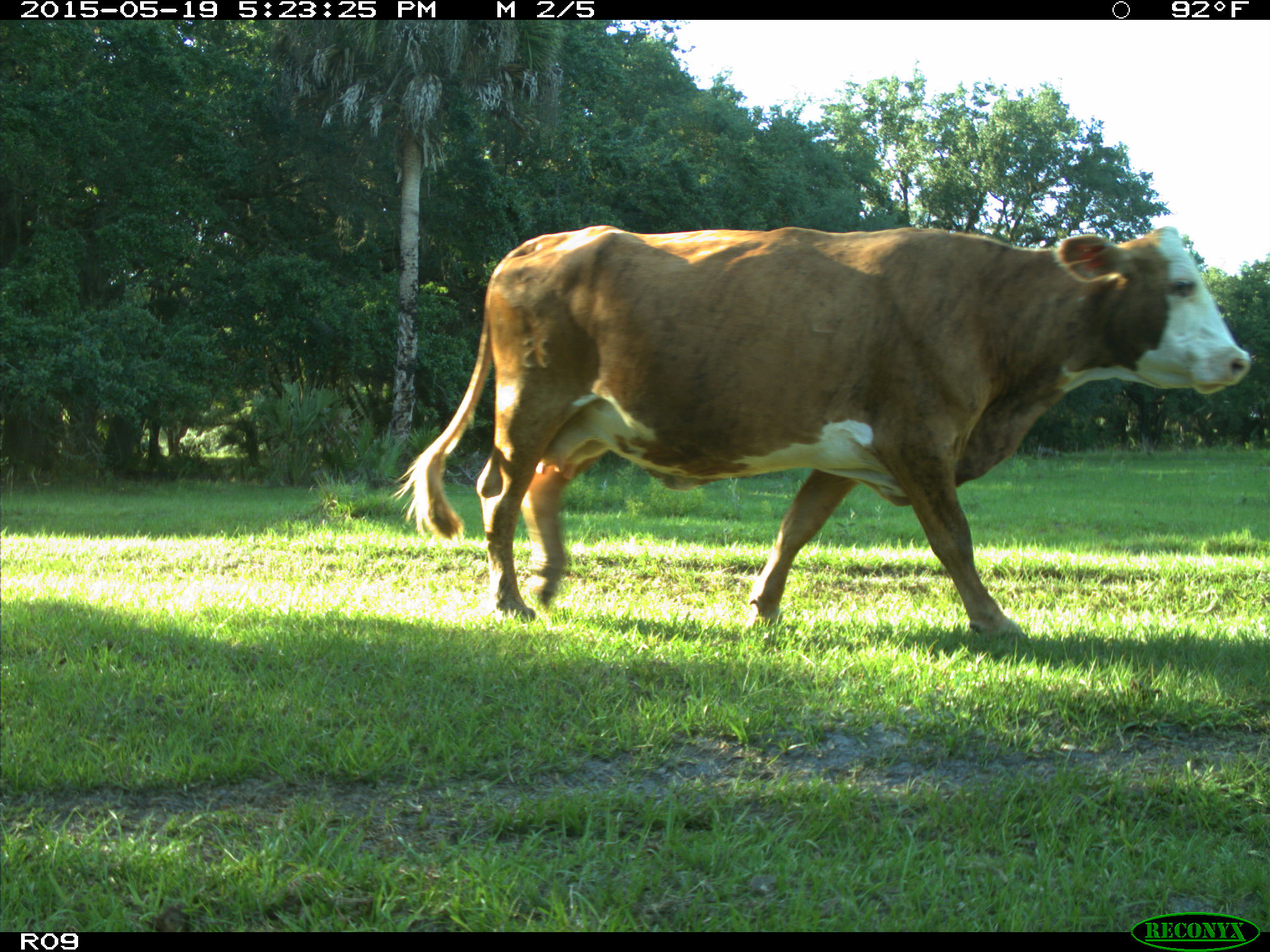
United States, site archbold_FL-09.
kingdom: Animalia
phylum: Chordata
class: Mammalia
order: Artiodactyla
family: Bovidae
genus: Bos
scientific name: Bos taurus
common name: domestic cow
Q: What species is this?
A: Bos taurus (domestic cow).